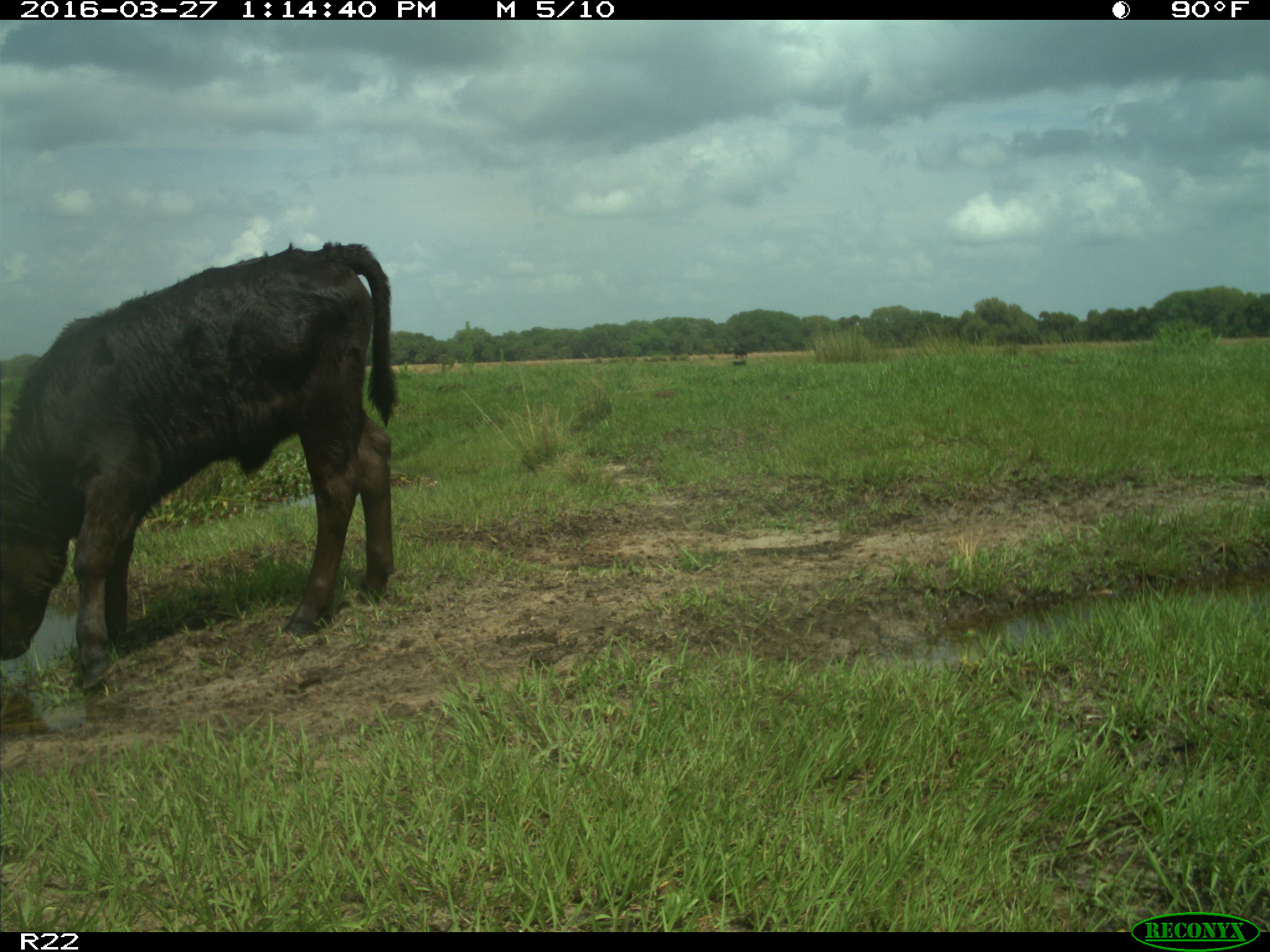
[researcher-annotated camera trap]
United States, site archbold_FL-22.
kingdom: Animalia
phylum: Chordata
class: Mammalia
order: Artiodactyla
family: Bovidae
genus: Bos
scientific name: Bos taurus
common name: domestic cow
Bos taurus (domestic cow).